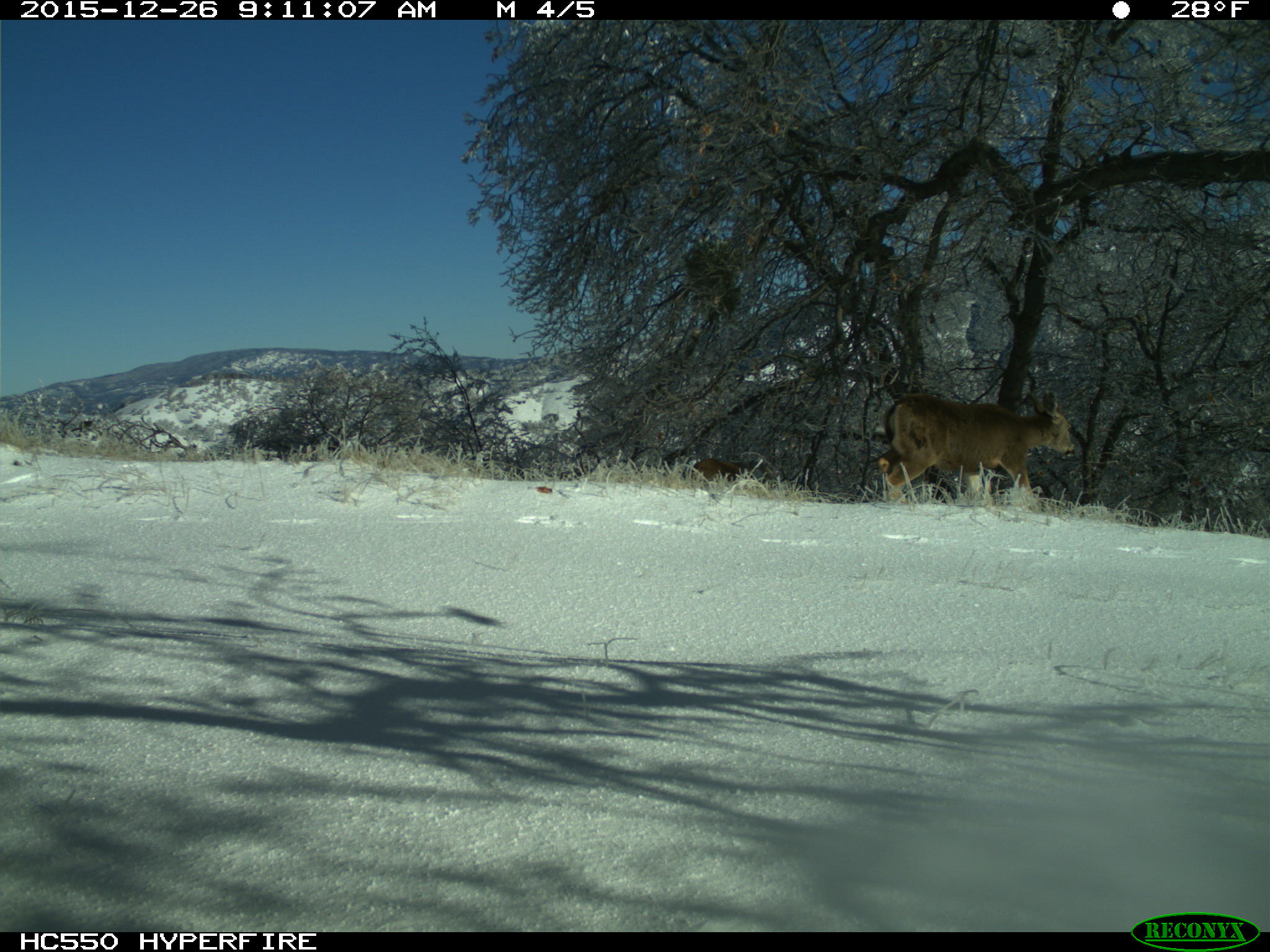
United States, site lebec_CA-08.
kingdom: Animalia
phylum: Chordata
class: Mammalia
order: Artiodactyla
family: Cervidae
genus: Odocoileus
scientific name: Odocoileus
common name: deer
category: unidentified deer